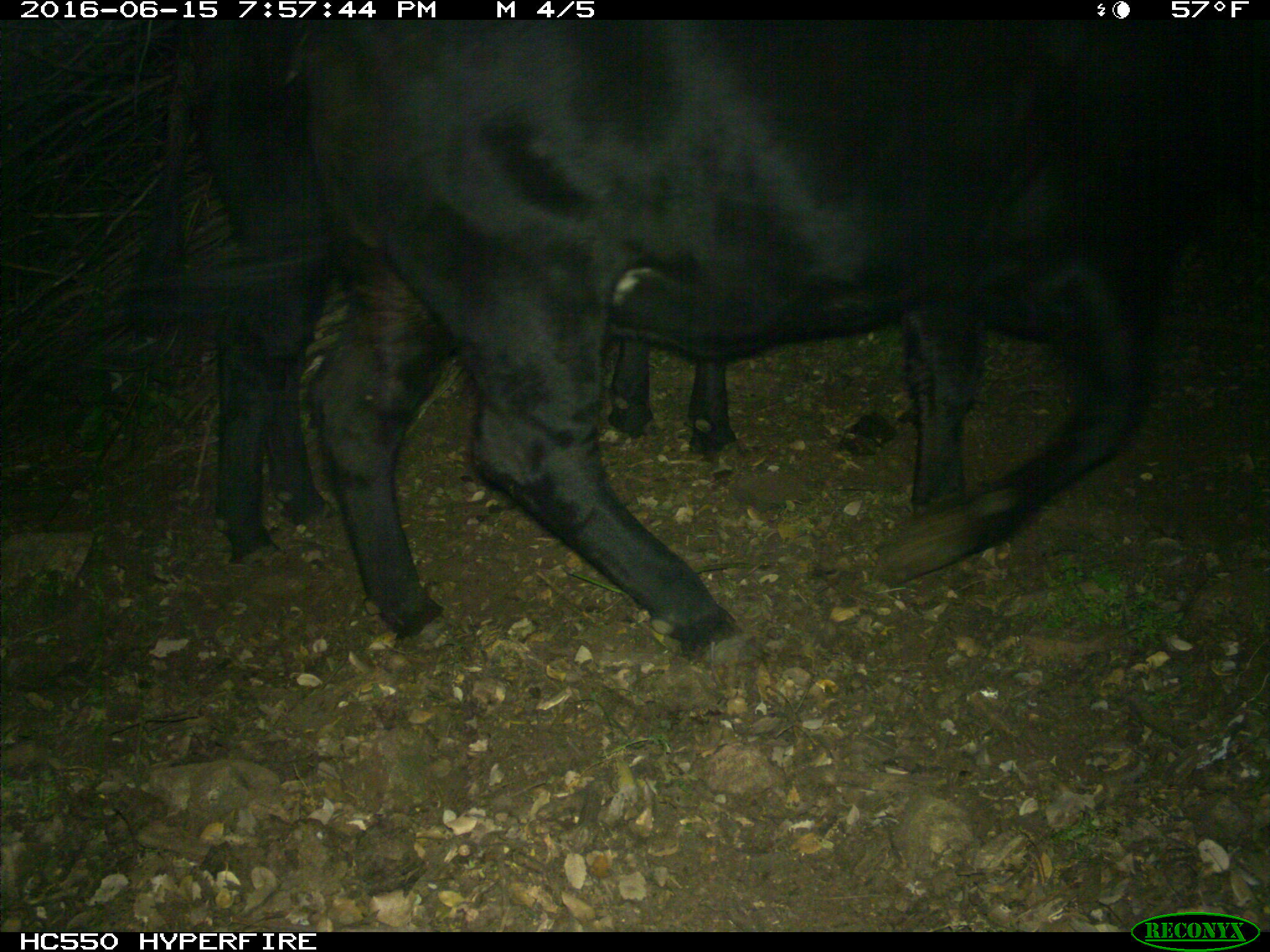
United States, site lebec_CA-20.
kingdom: Animalia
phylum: Chordata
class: Mammalia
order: Artiodactyla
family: Bovidae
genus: Bos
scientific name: Bos taurus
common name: domestic cow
Bos taurus (domestic cow).